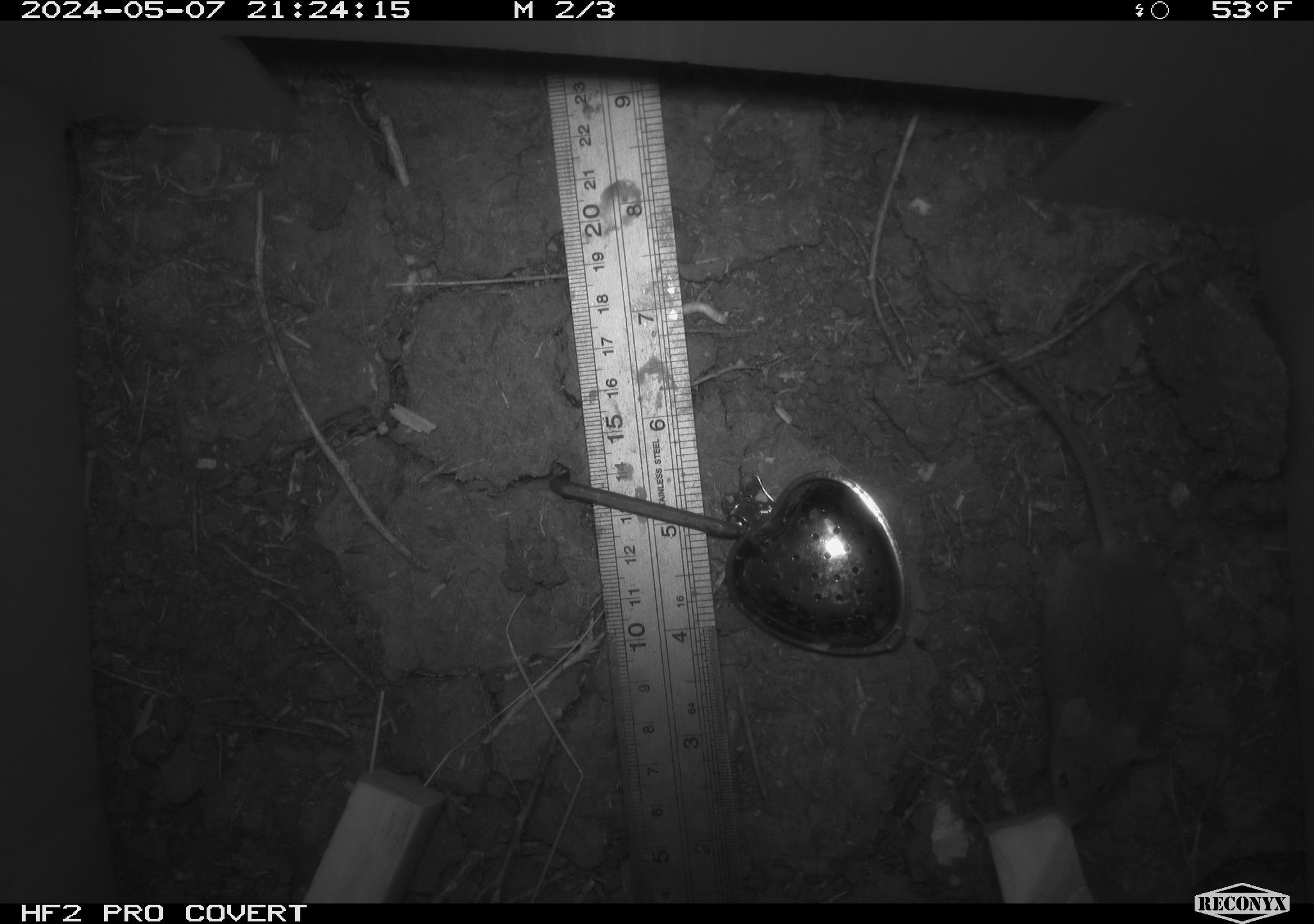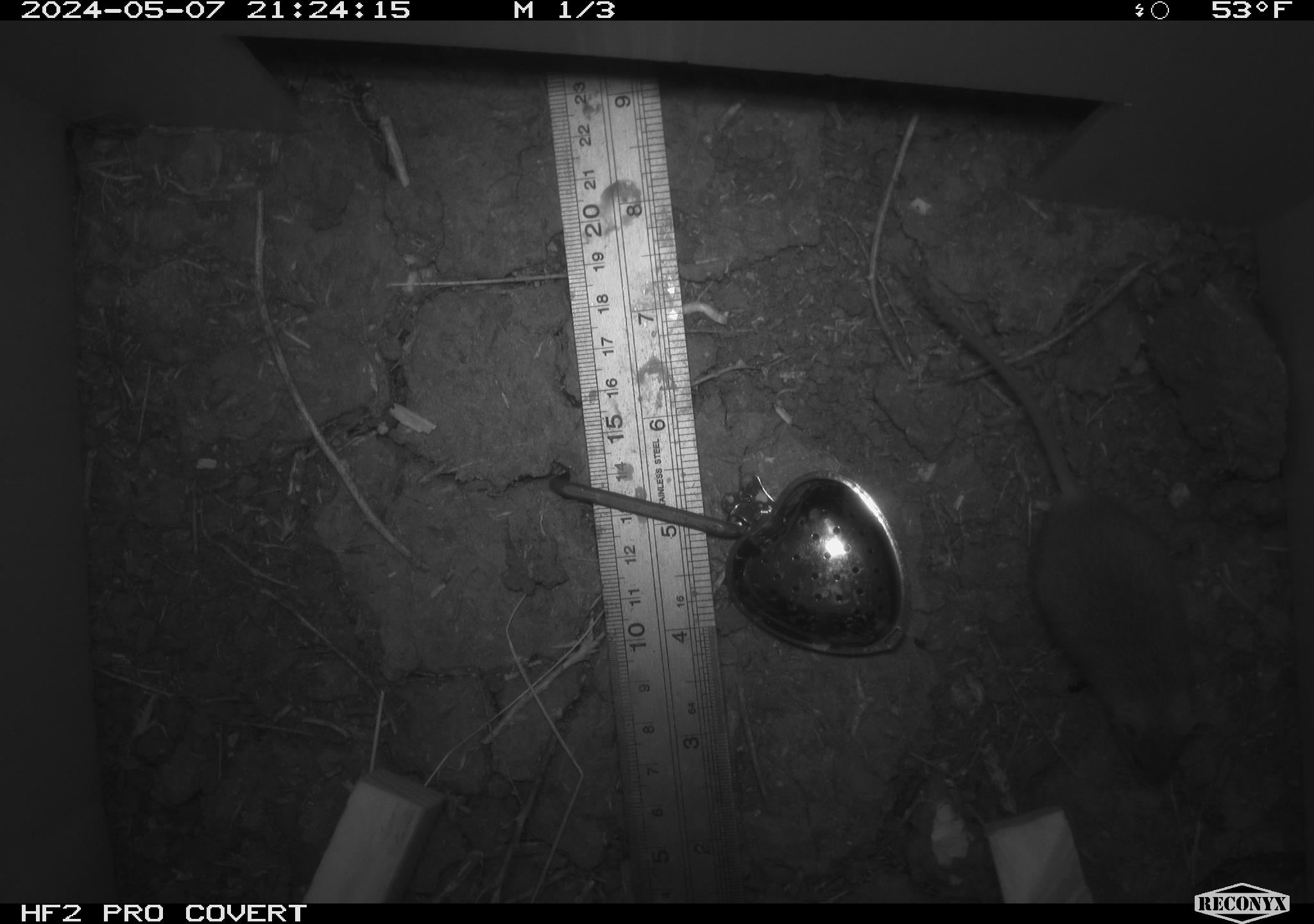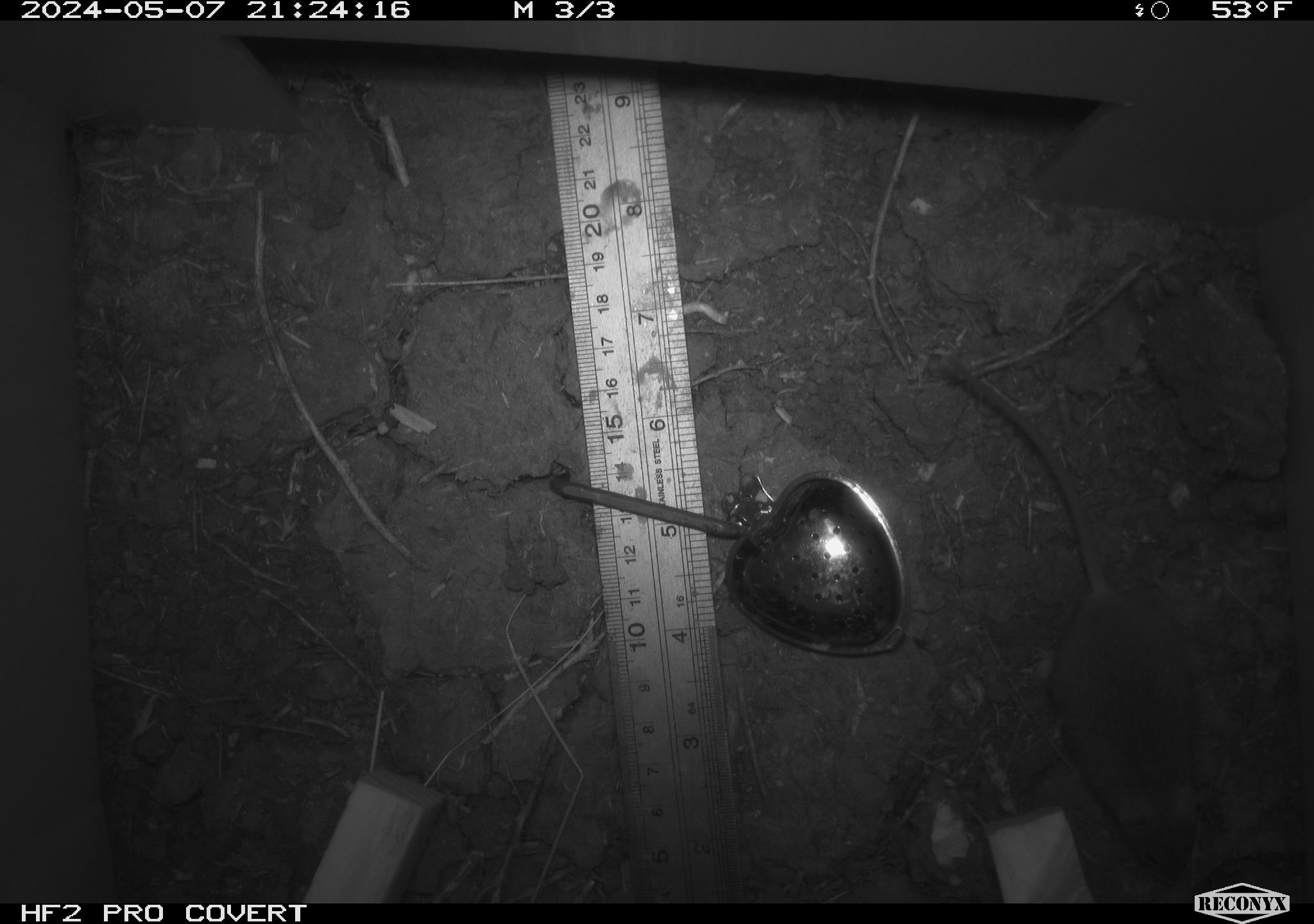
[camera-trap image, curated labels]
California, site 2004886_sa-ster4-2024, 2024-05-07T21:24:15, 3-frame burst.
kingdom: Animalia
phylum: Chordata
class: Mammalia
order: Rodentia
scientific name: Rodentia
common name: mouse species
Mouse species (Rodentia).